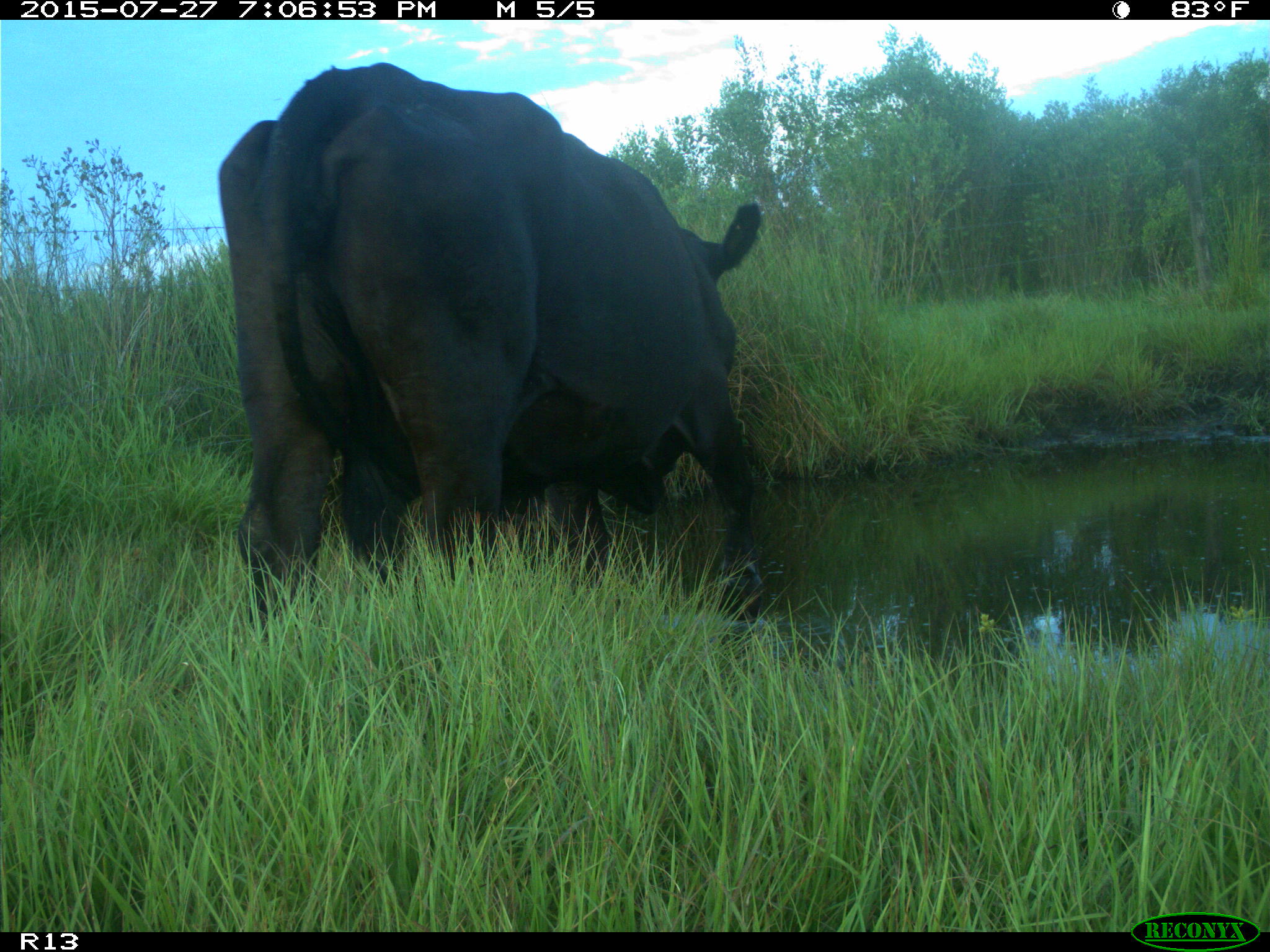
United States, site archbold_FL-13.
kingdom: Animalia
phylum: Chordata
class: Mammalia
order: Artiodactyla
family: Bovidae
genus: Bos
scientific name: Bos taurus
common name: domestic cow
Bos taurus (domestic cow).